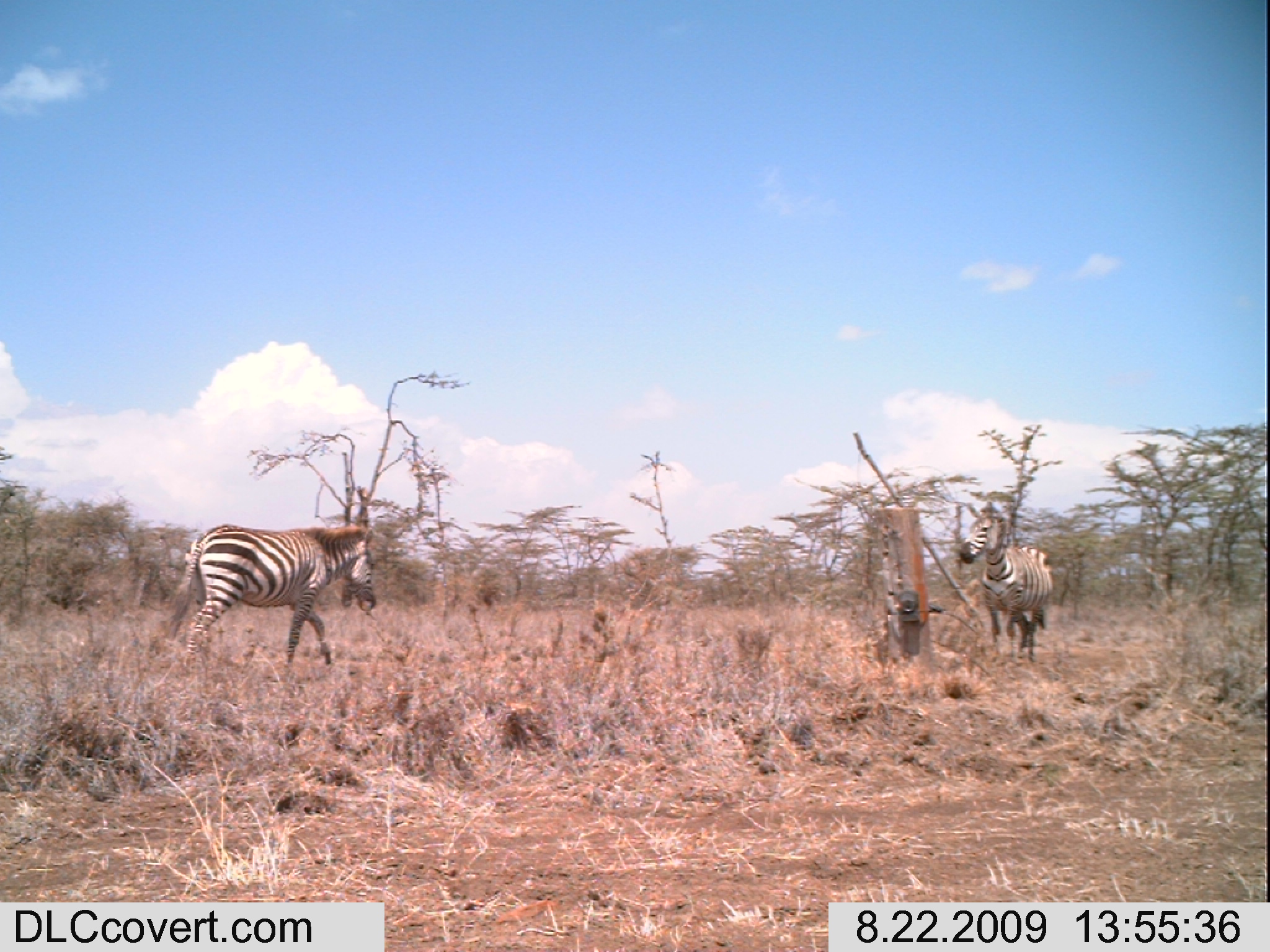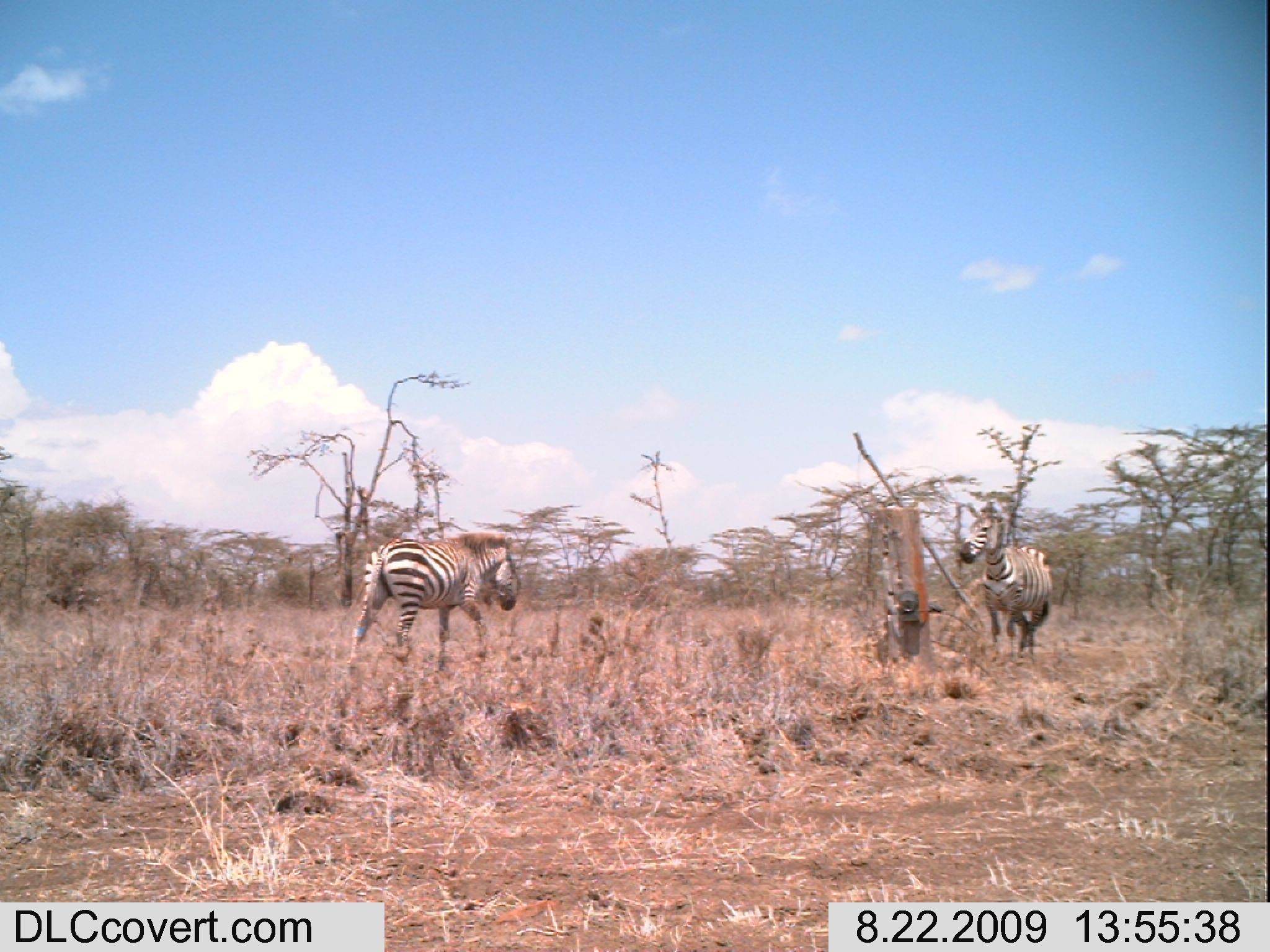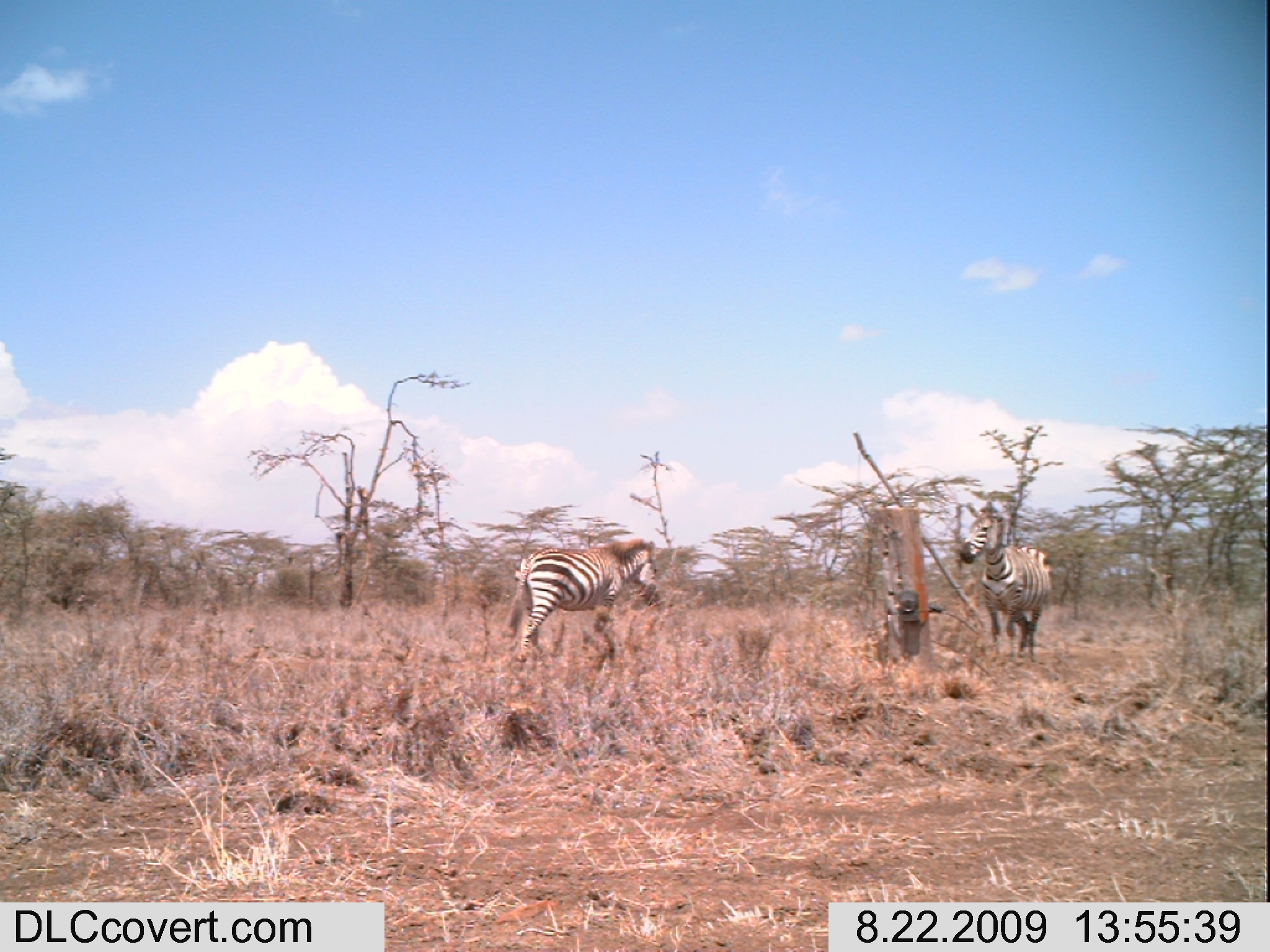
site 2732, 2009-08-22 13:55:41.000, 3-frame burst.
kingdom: Animalia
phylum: Chordata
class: Mammalia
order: Perissodactyla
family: Equidae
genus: Equus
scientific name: Equus quagga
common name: plains zebra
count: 2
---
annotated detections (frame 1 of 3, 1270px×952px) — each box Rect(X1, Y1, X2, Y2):
equus quagga: Rect(159, 520, 376, 668); Rect(957, 500, 1054, 663)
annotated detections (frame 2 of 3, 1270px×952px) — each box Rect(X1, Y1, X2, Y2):
equus quagga: Rect(348, 528, 519, 666); Rect(956, 498, 1053, 658)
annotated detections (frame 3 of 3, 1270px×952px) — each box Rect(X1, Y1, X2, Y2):
equus quagga: Rect(500, 538, 661, 661); Rect(956, 499, 1054, 665)